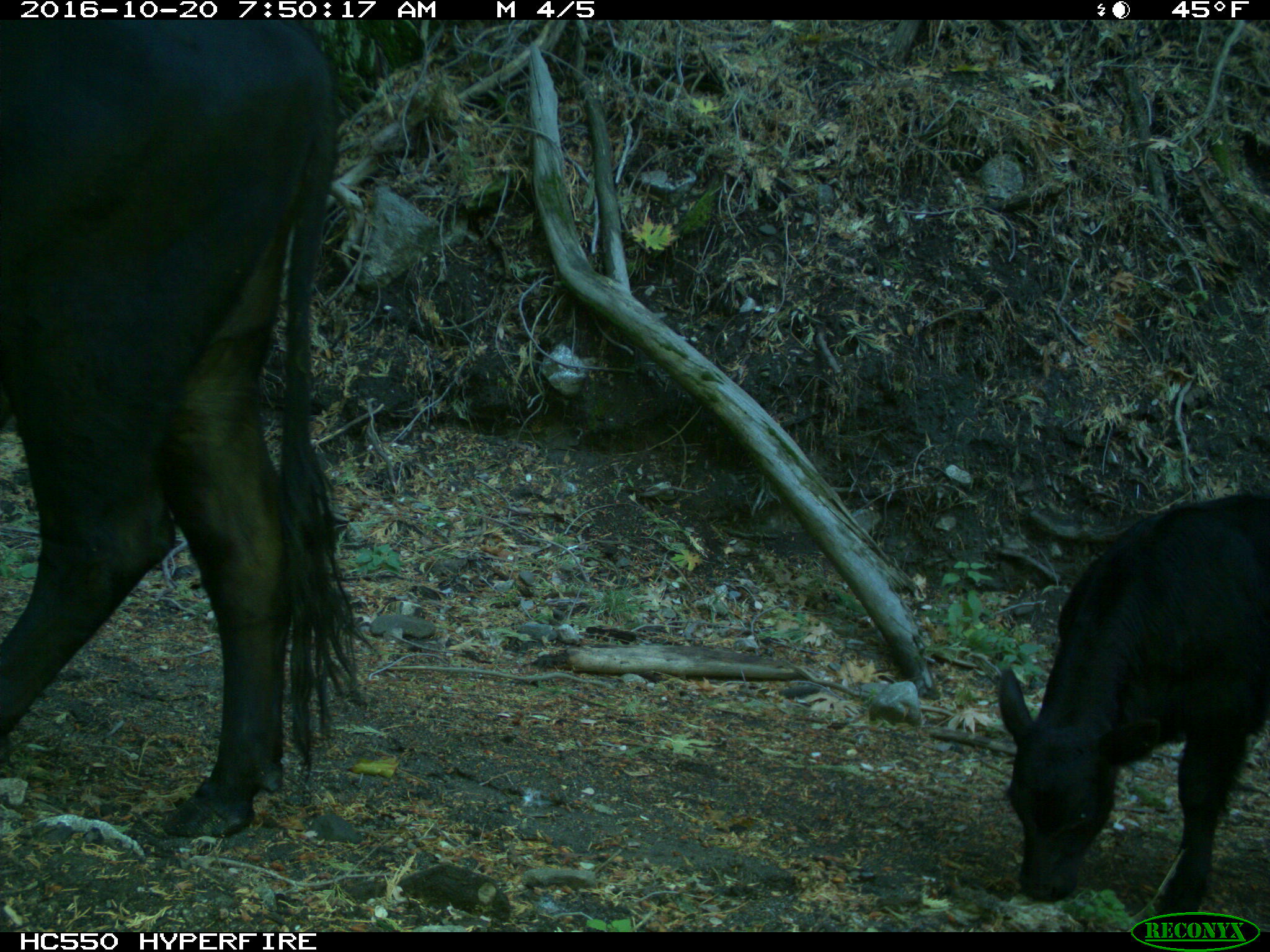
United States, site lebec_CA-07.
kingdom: Animalia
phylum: Chordata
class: Mammalia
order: Artiodactyla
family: Bovidae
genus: Bos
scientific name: Bos taurus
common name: domestic cow